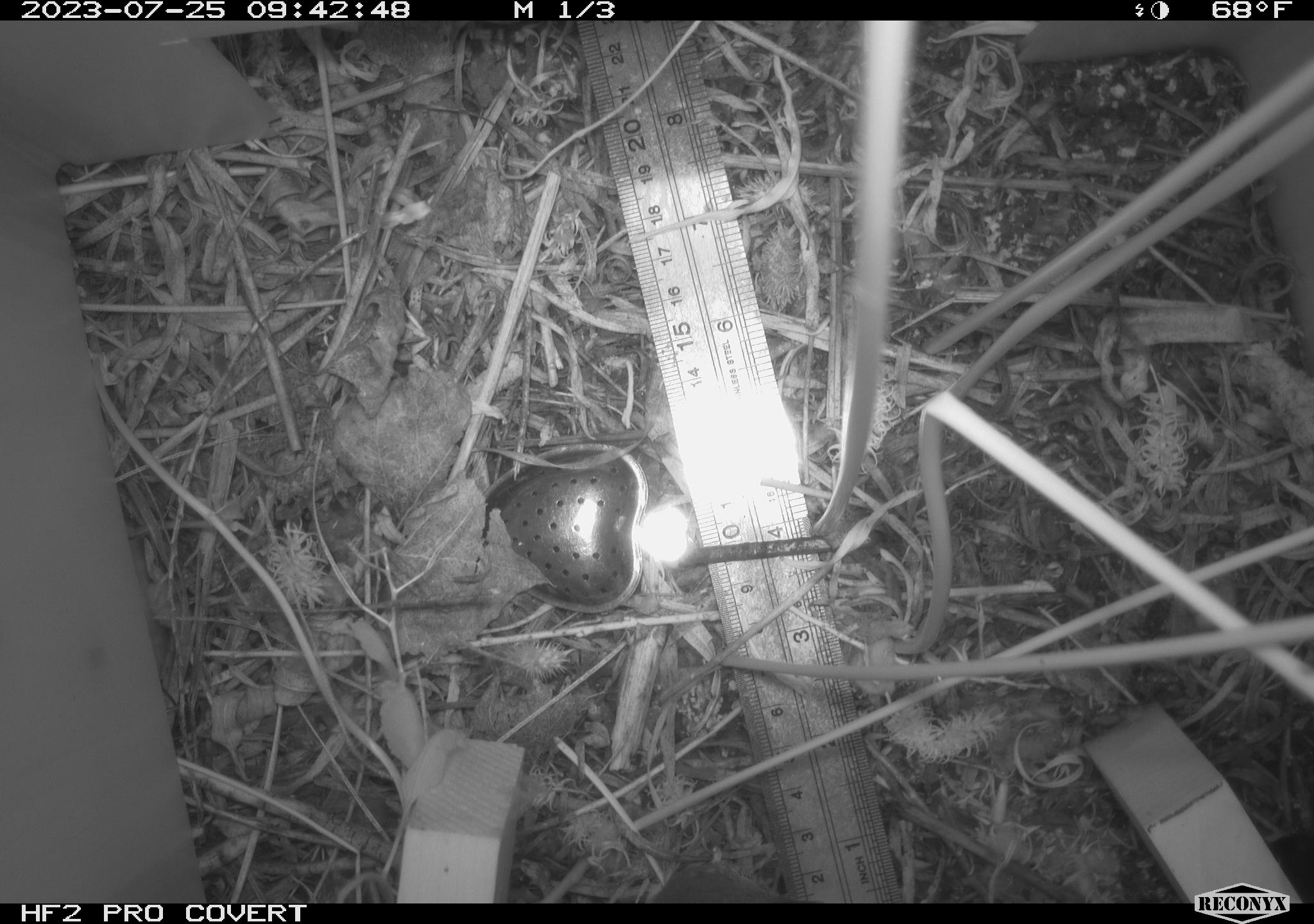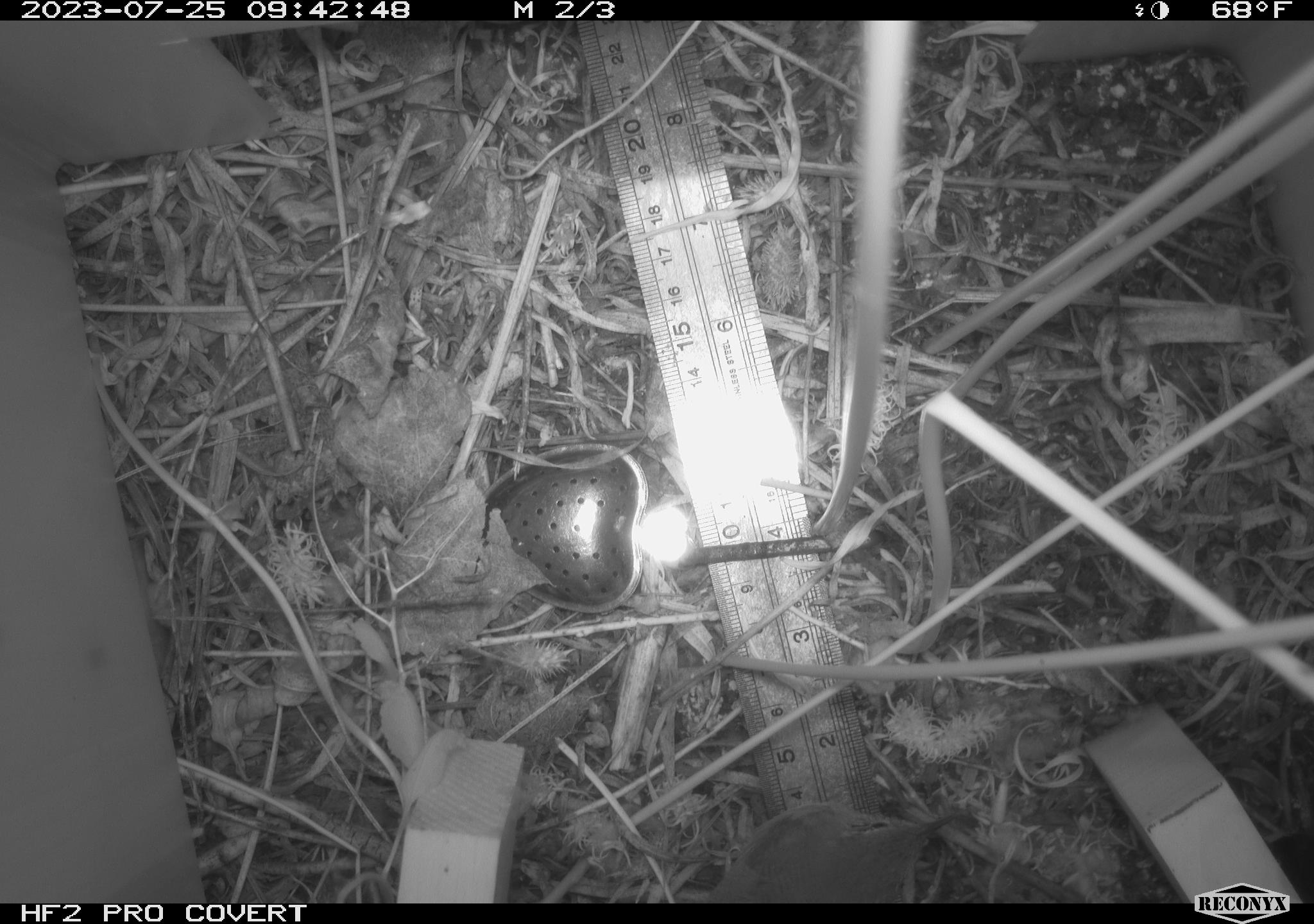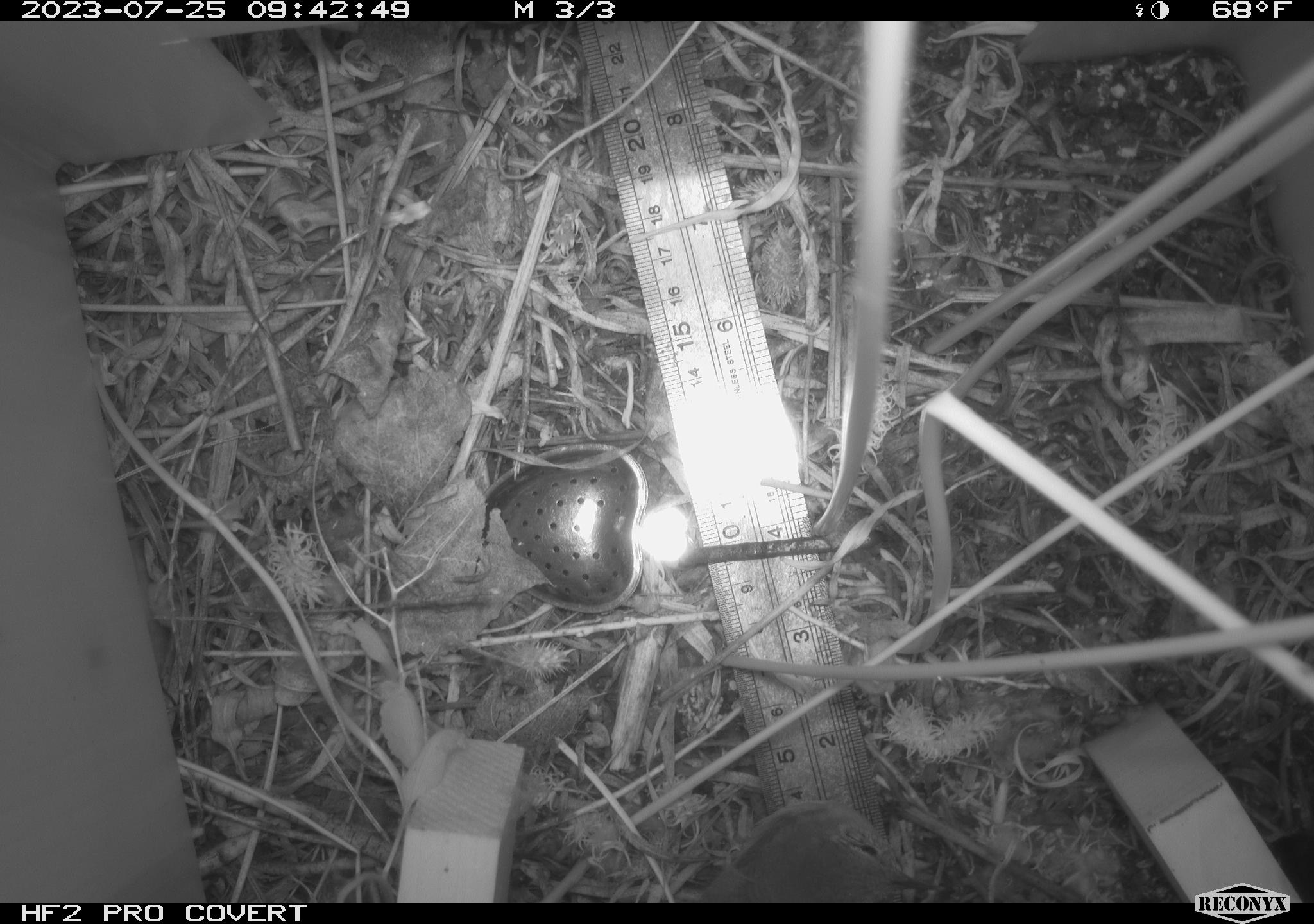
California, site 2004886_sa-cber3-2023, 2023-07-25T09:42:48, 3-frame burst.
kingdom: Animalia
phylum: Chordata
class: Aves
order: Passeriformes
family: Troglodytidae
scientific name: Troglodytidae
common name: wren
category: troglodytidae family